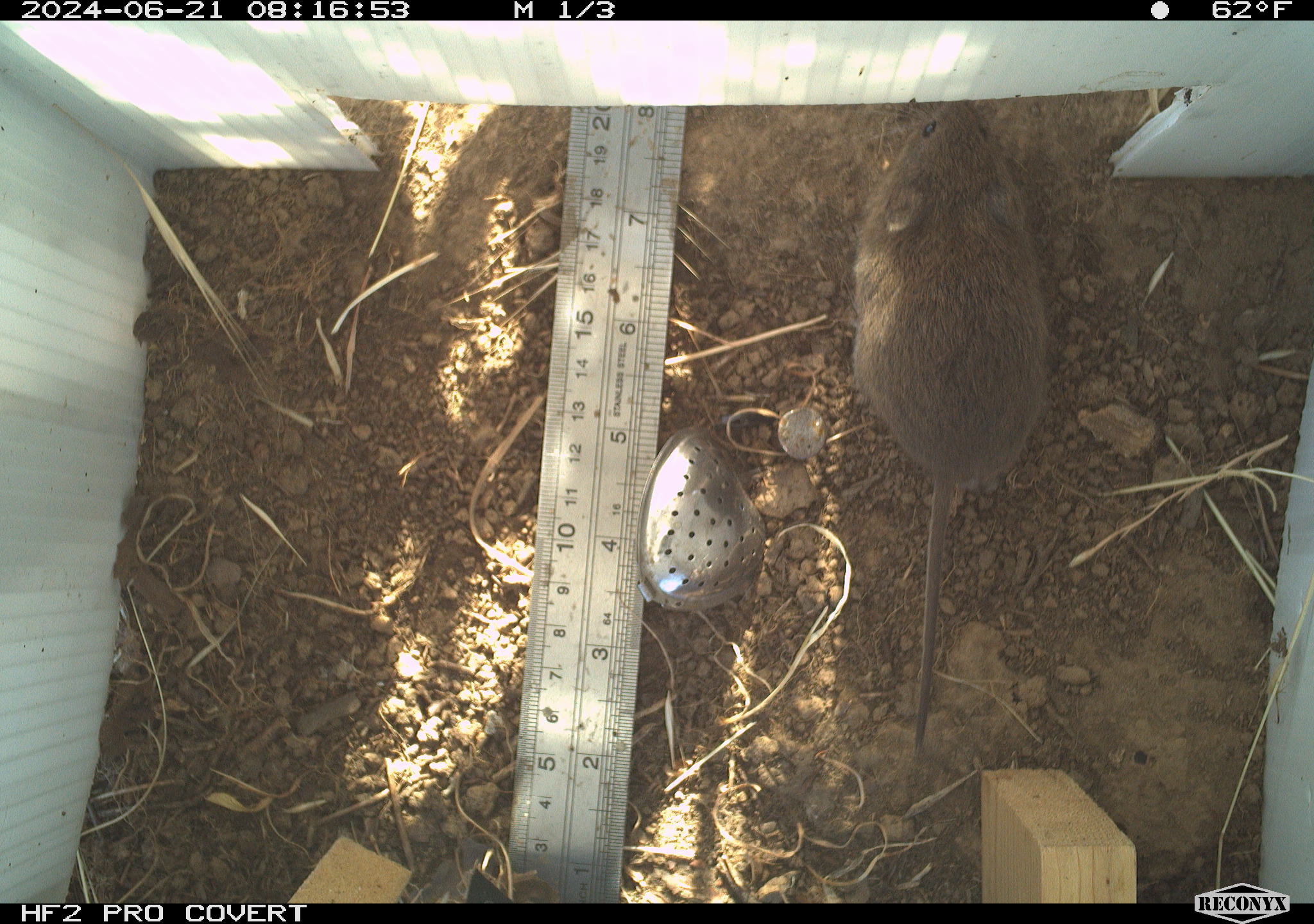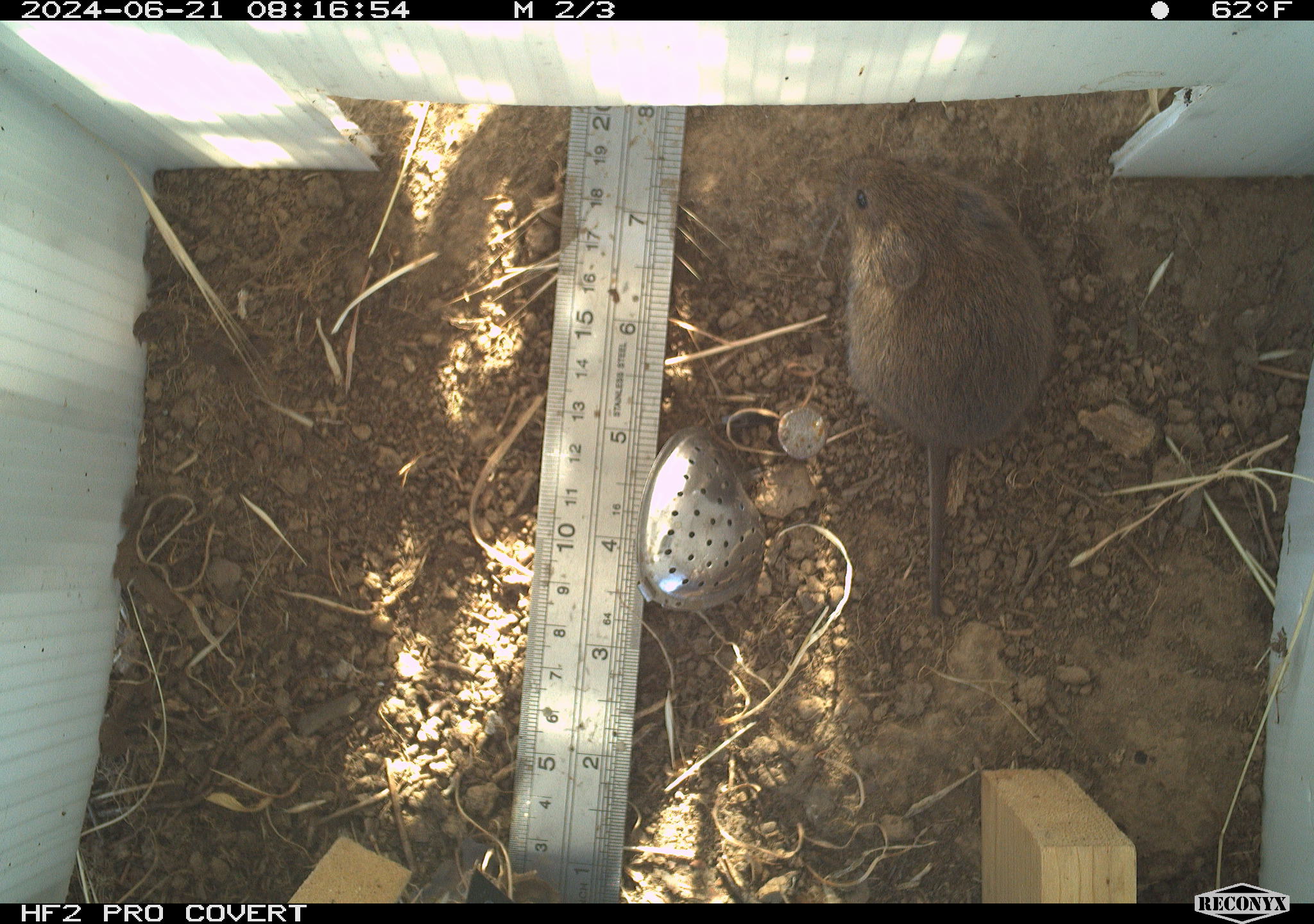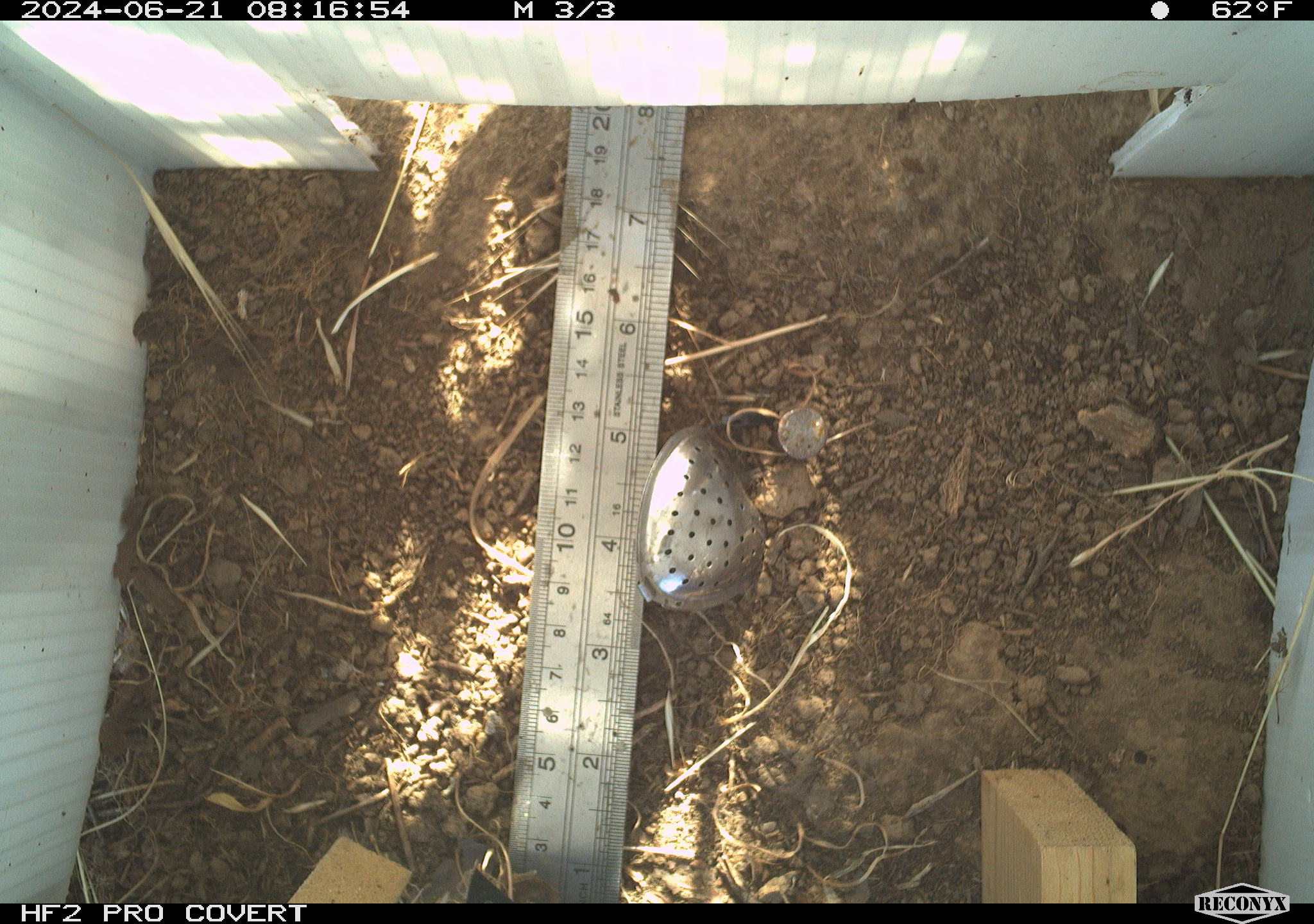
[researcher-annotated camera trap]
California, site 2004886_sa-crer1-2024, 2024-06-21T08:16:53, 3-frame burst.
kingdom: Animalia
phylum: Chordata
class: Mammalia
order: Rodentia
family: Cricetidae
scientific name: Arvicolinae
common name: voles, lemmings, and muskrats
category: arvicolinae subfamily